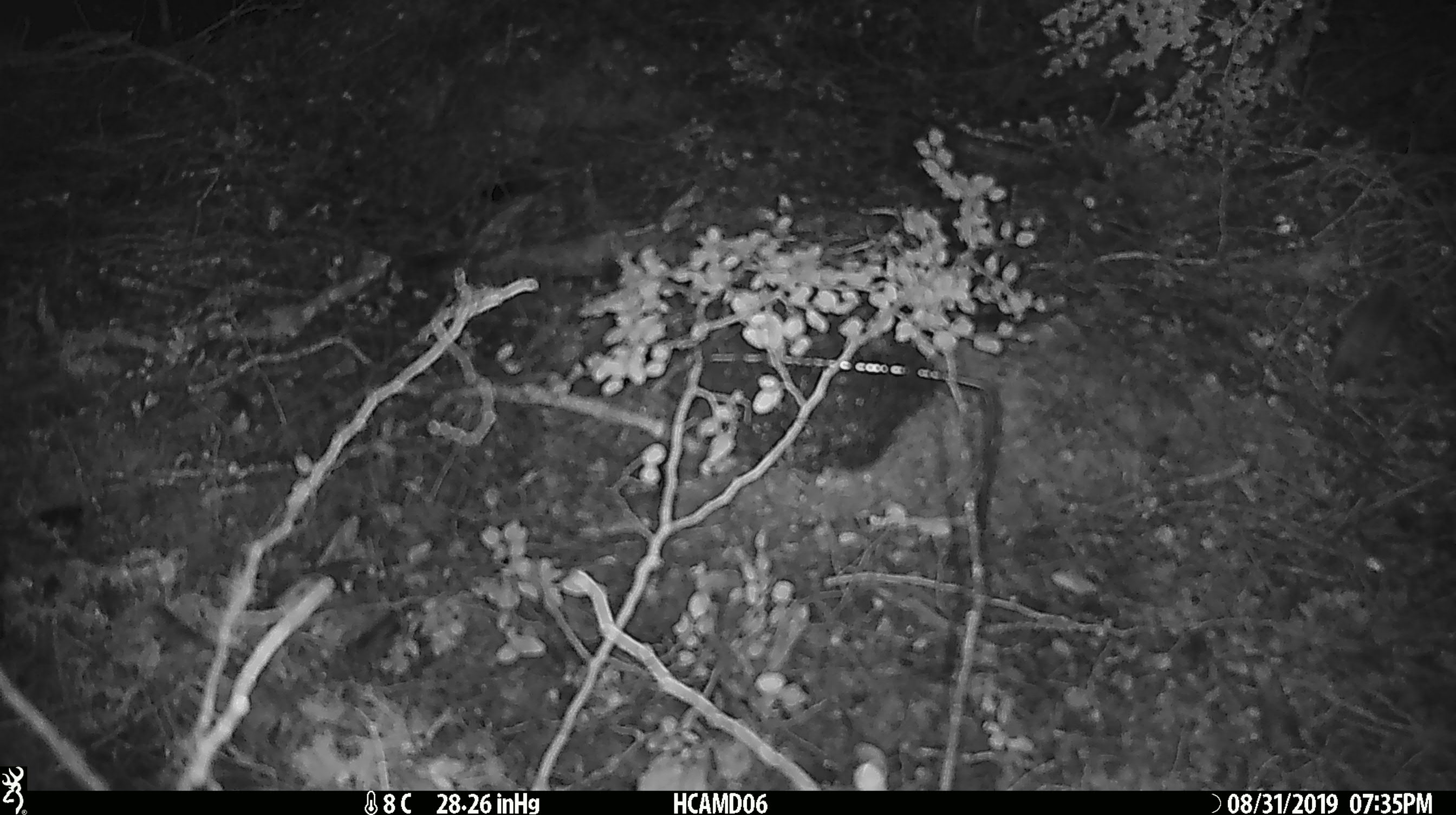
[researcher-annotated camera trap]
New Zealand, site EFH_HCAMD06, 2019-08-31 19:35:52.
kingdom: Animalia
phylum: Chordata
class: Mammalia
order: Rodentia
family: Muridae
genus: Mus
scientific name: Mus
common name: mouse